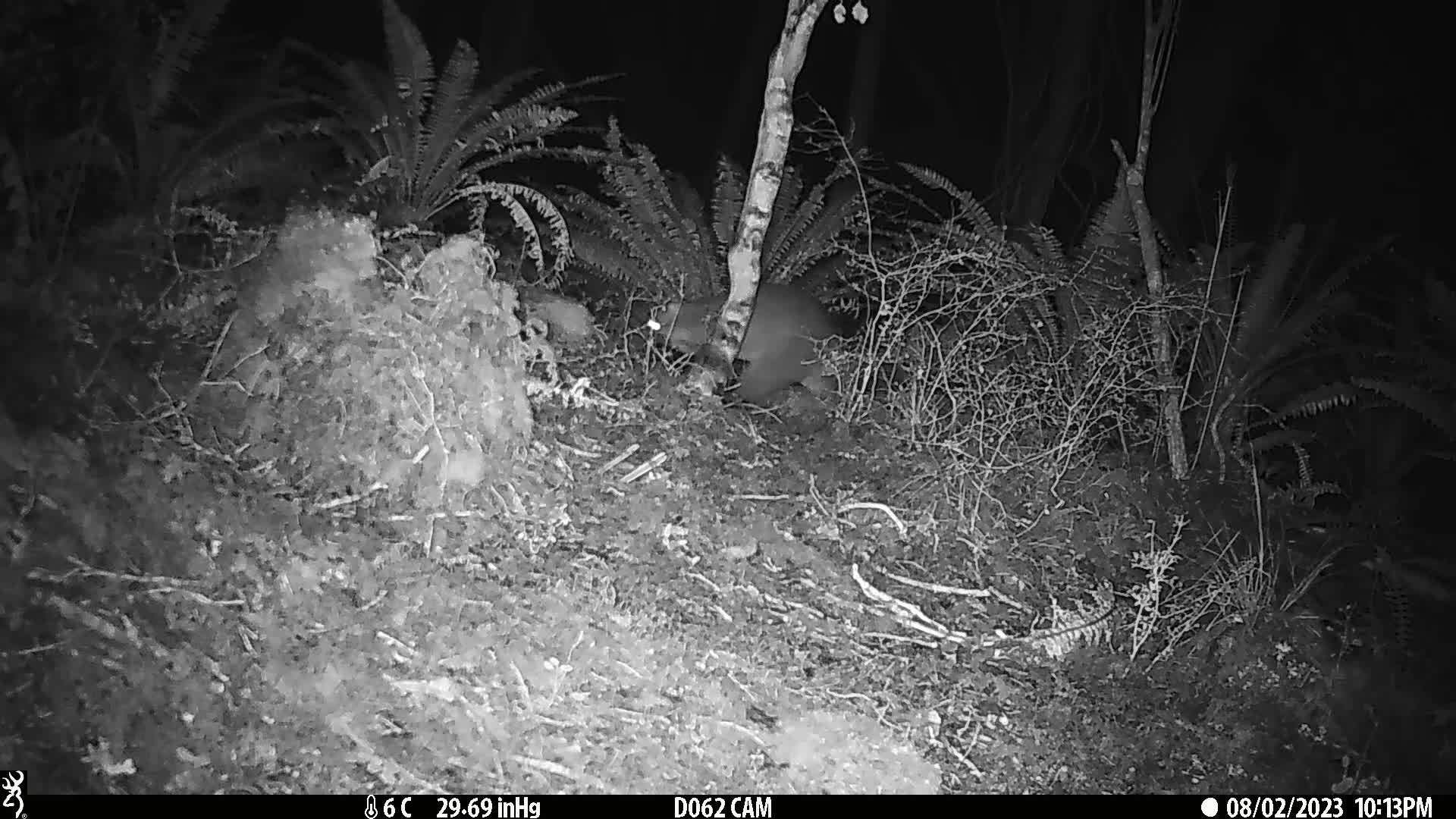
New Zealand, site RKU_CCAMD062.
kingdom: Animalia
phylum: Chordata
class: Mammalia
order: Diprotodontia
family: Phalangeridae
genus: Trichosurus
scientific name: Trichosurus vulpecula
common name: common brushtail possum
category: possum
Possum (common brushtail possum) (Trichosurus vulpecula).